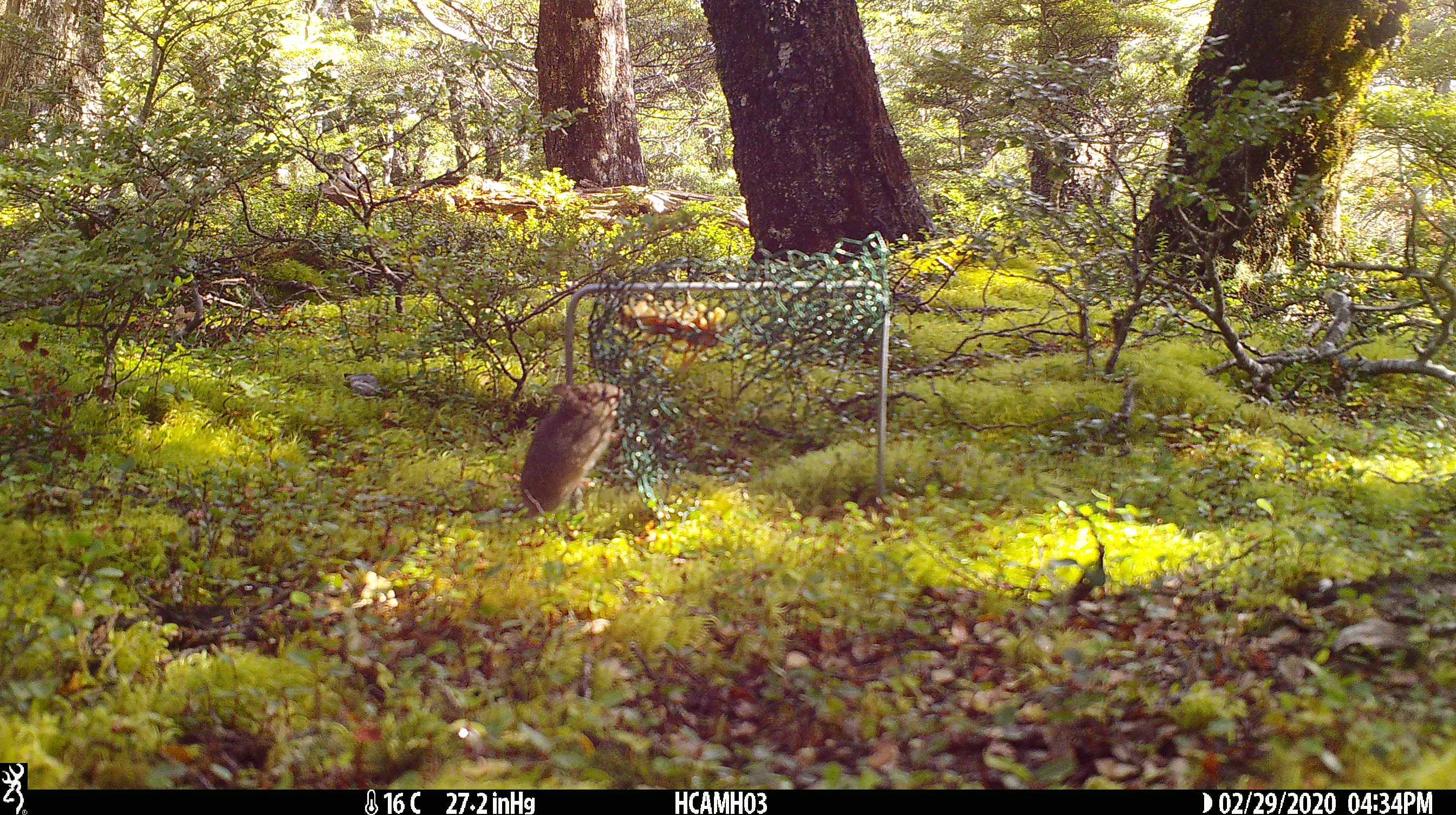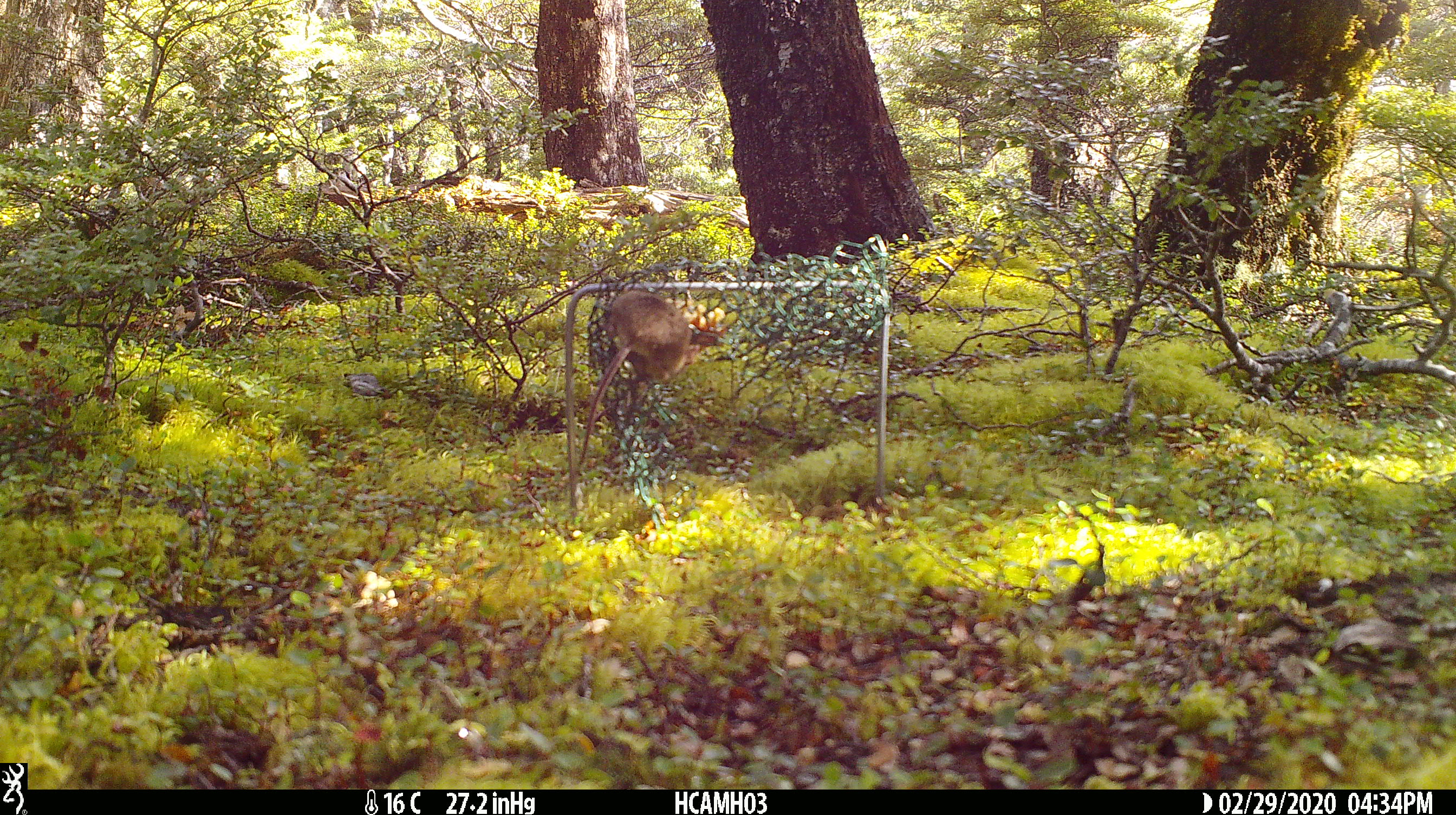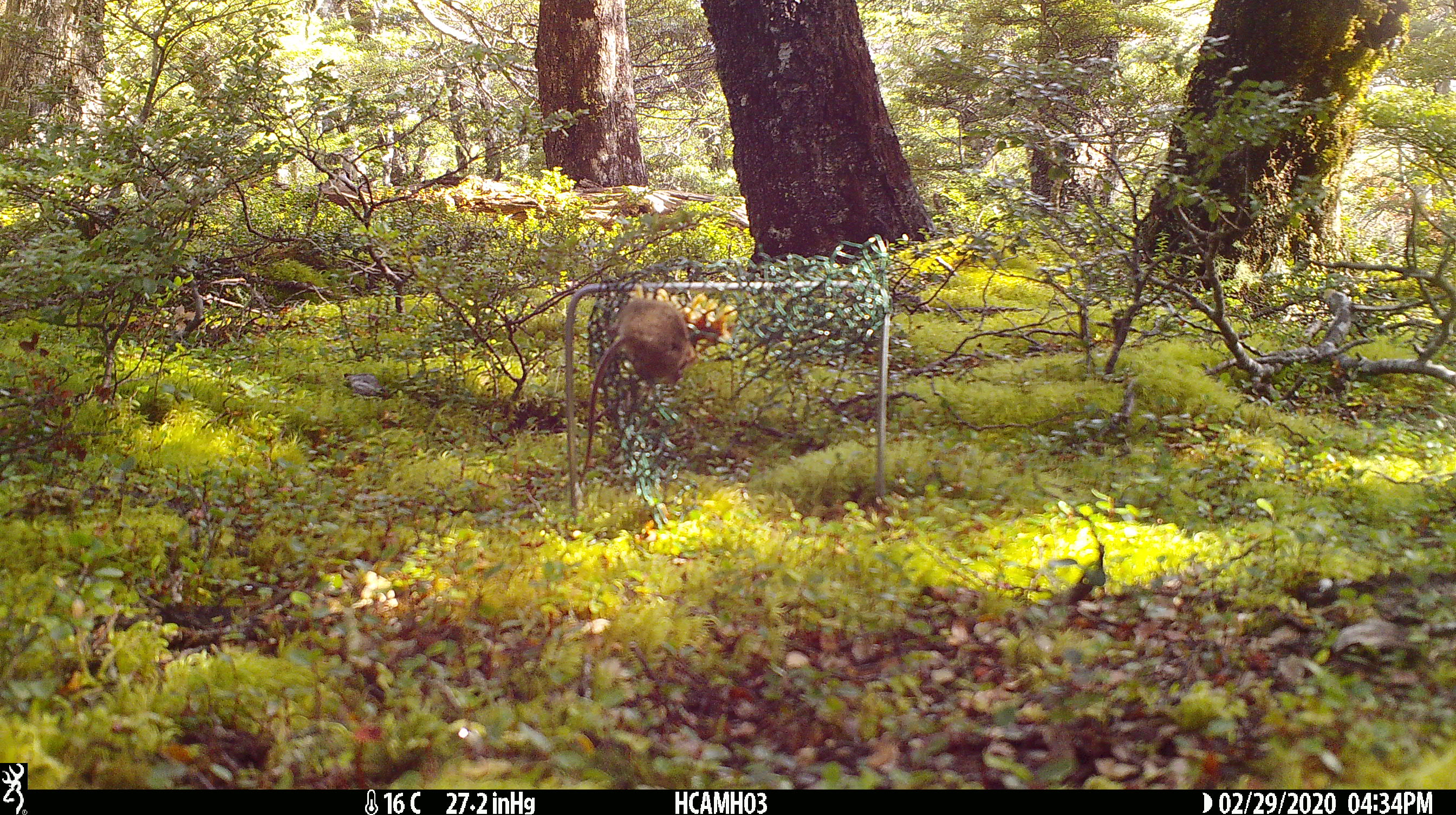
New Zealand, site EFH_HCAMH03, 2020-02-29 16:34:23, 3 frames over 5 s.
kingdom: Animalia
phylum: Chordata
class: Mammalia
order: Rodentia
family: Muridae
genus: Mus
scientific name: Mus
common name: mouse